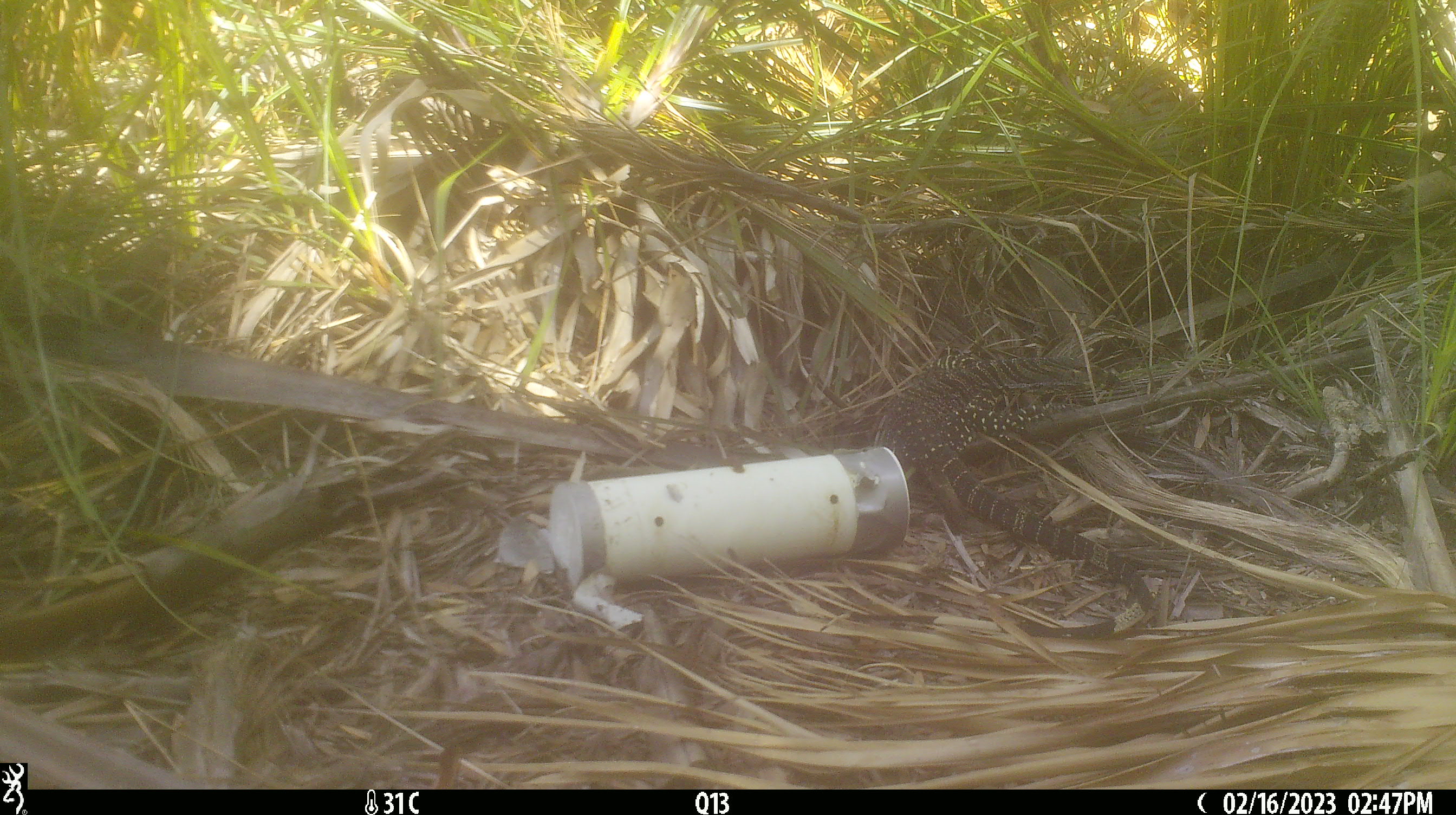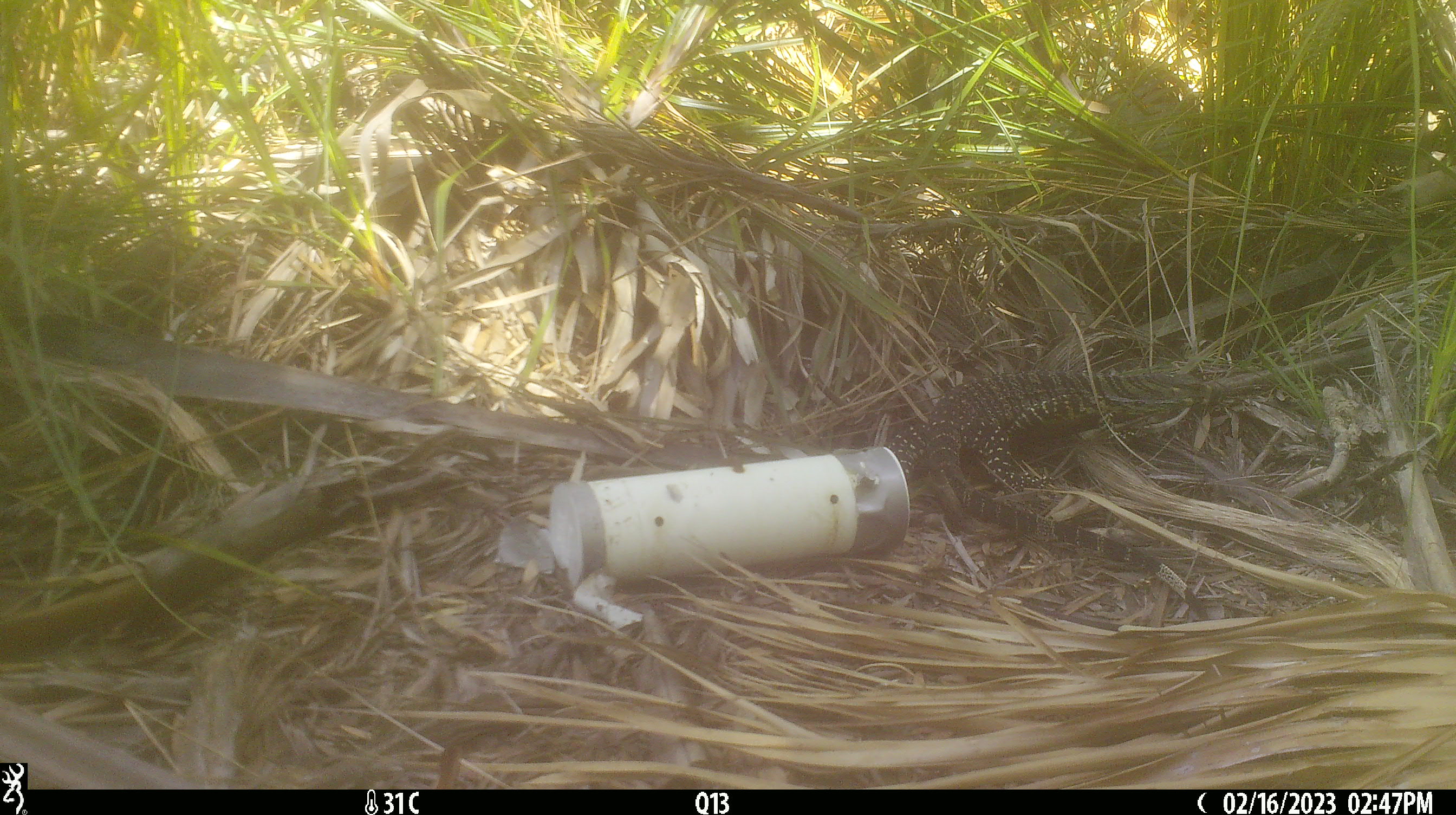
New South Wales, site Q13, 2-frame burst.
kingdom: Animalia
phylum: Chordata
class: Reptilia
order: Squamata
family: Varanidae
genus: Varanus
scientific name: Varanus varius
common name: lace monitor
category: goanna